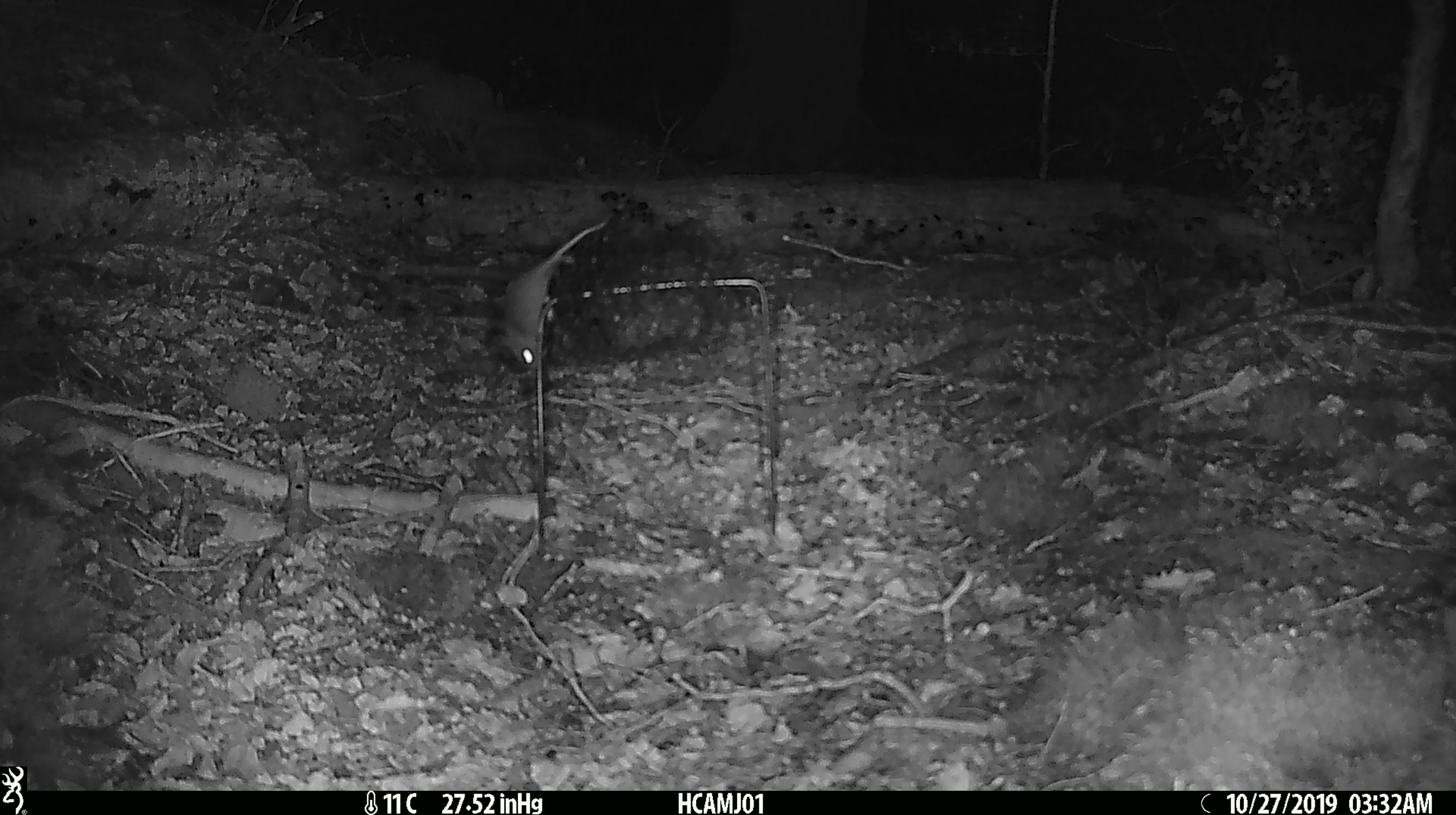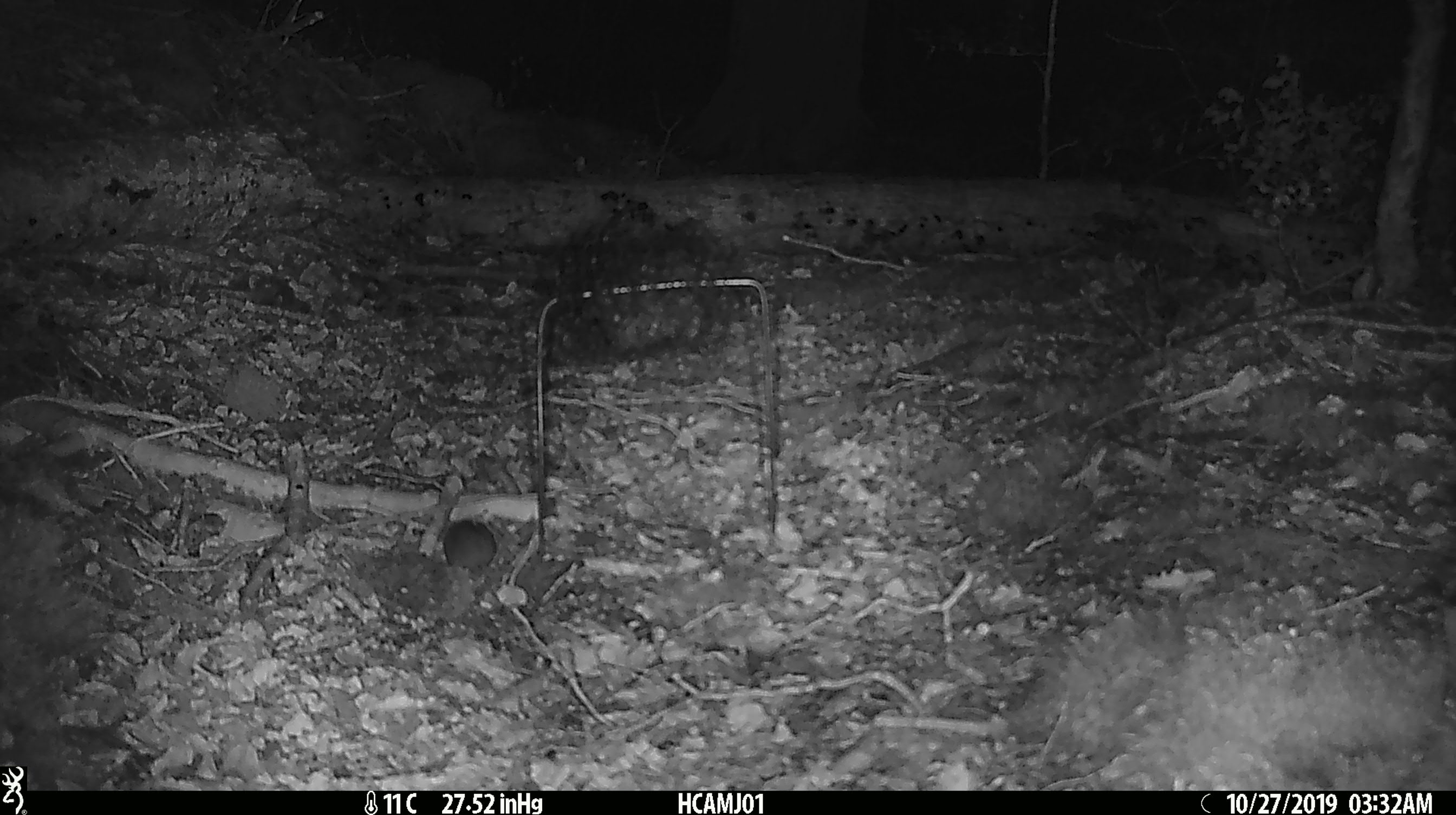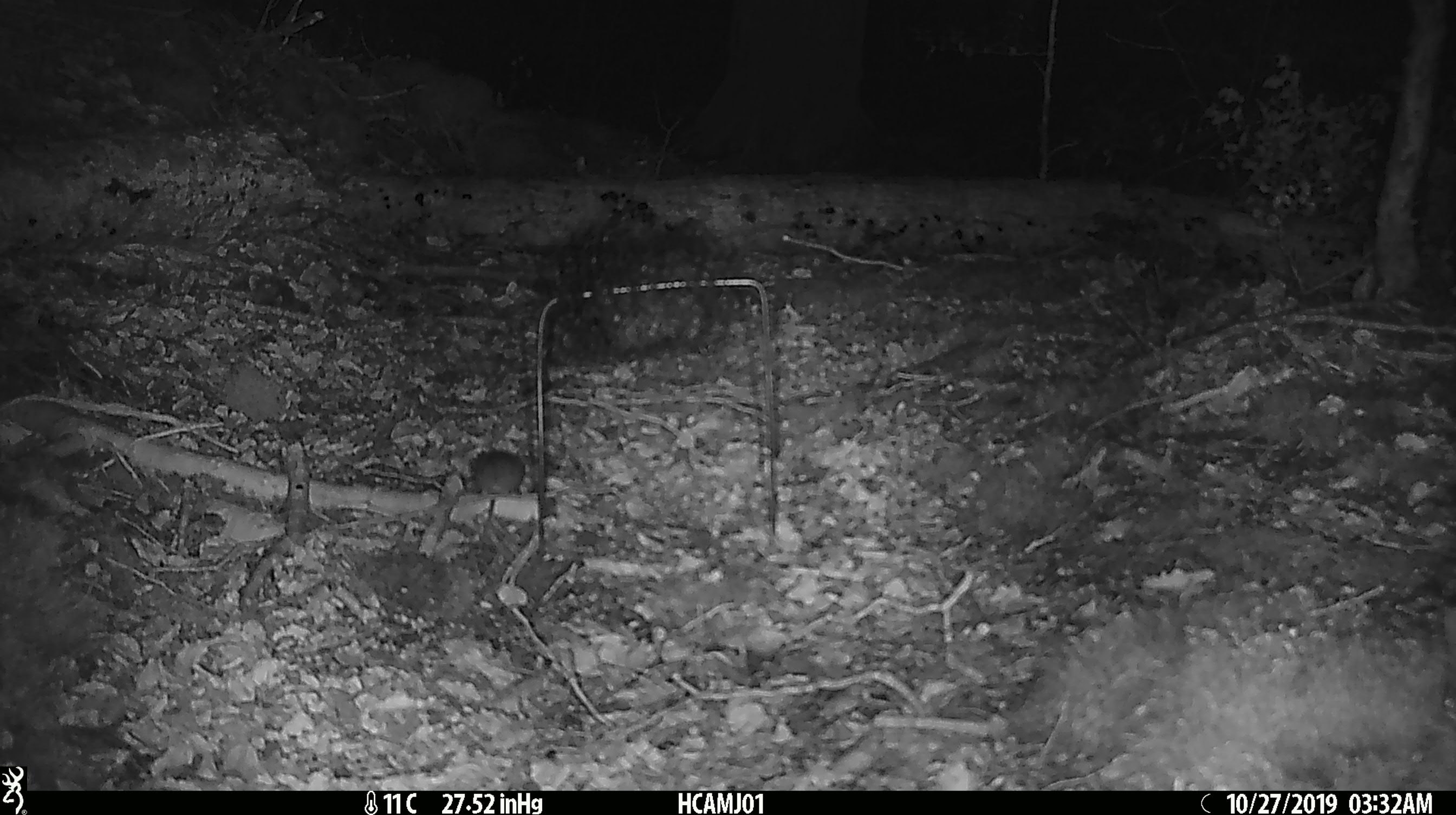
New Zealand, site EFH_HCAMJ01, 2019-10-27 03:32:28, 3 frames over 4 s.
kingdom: Animalia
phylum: Chordata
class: Mammalia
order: Rodentia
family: Muridae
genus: Mus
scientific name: Mus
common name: mouse